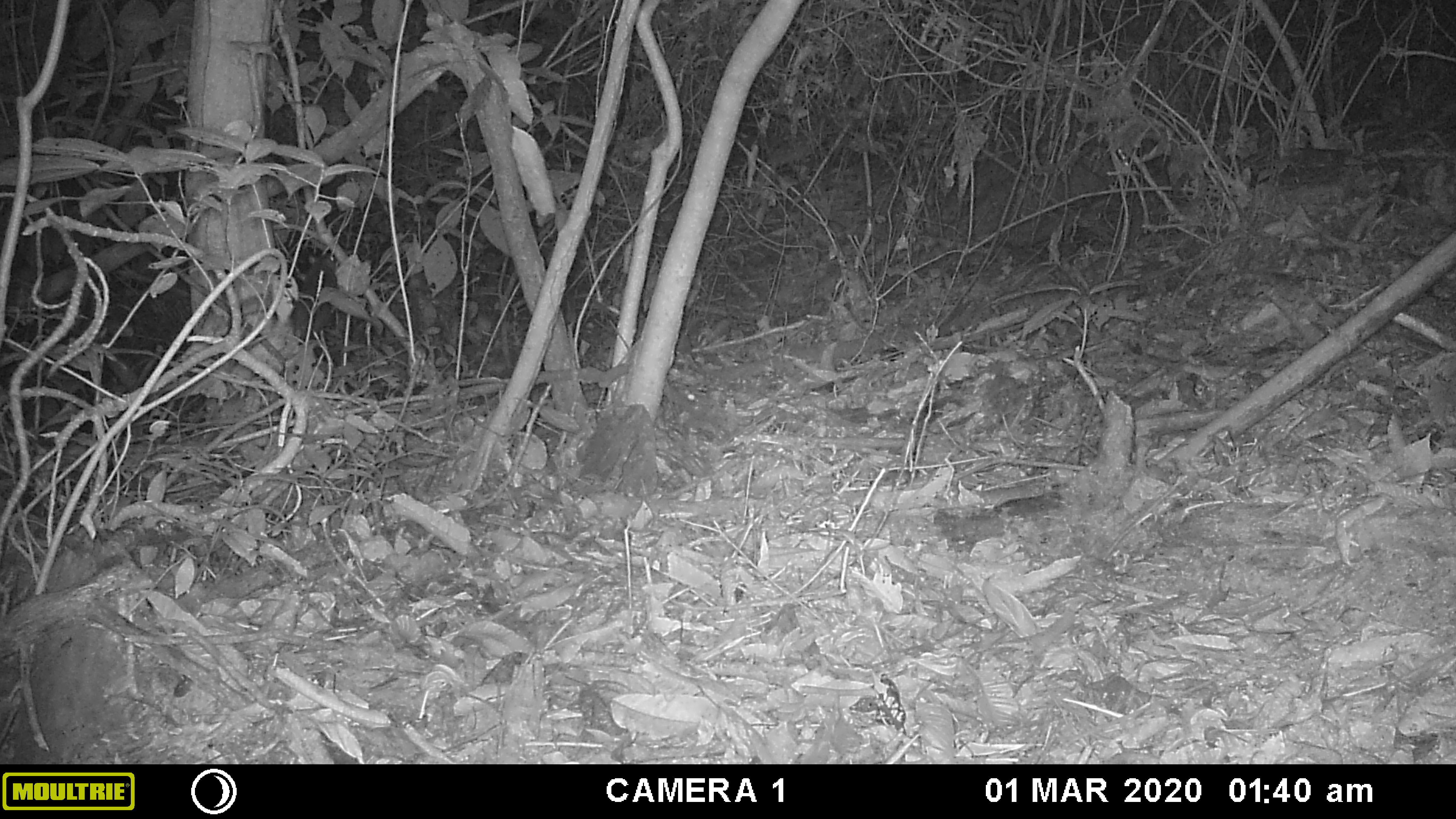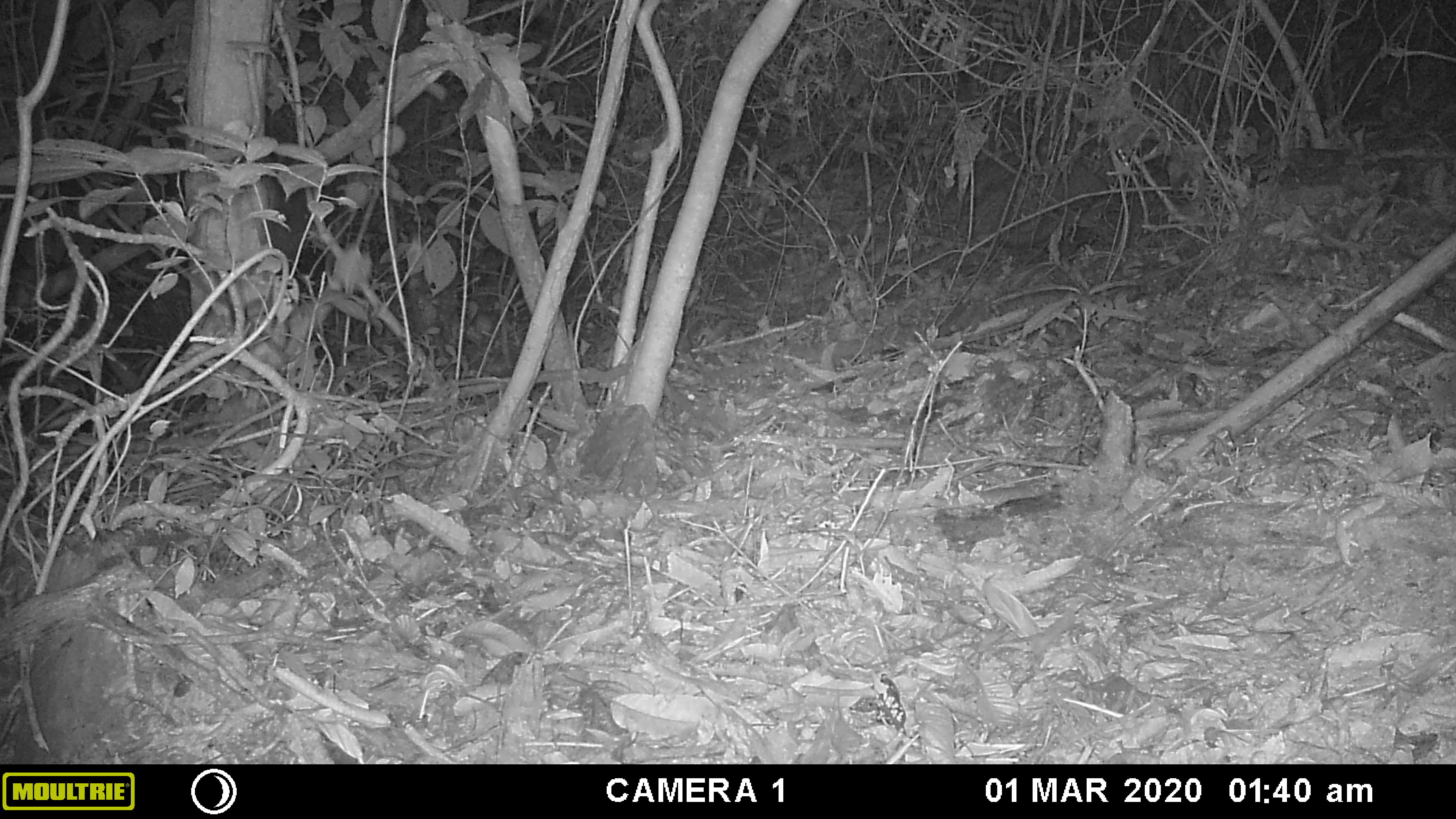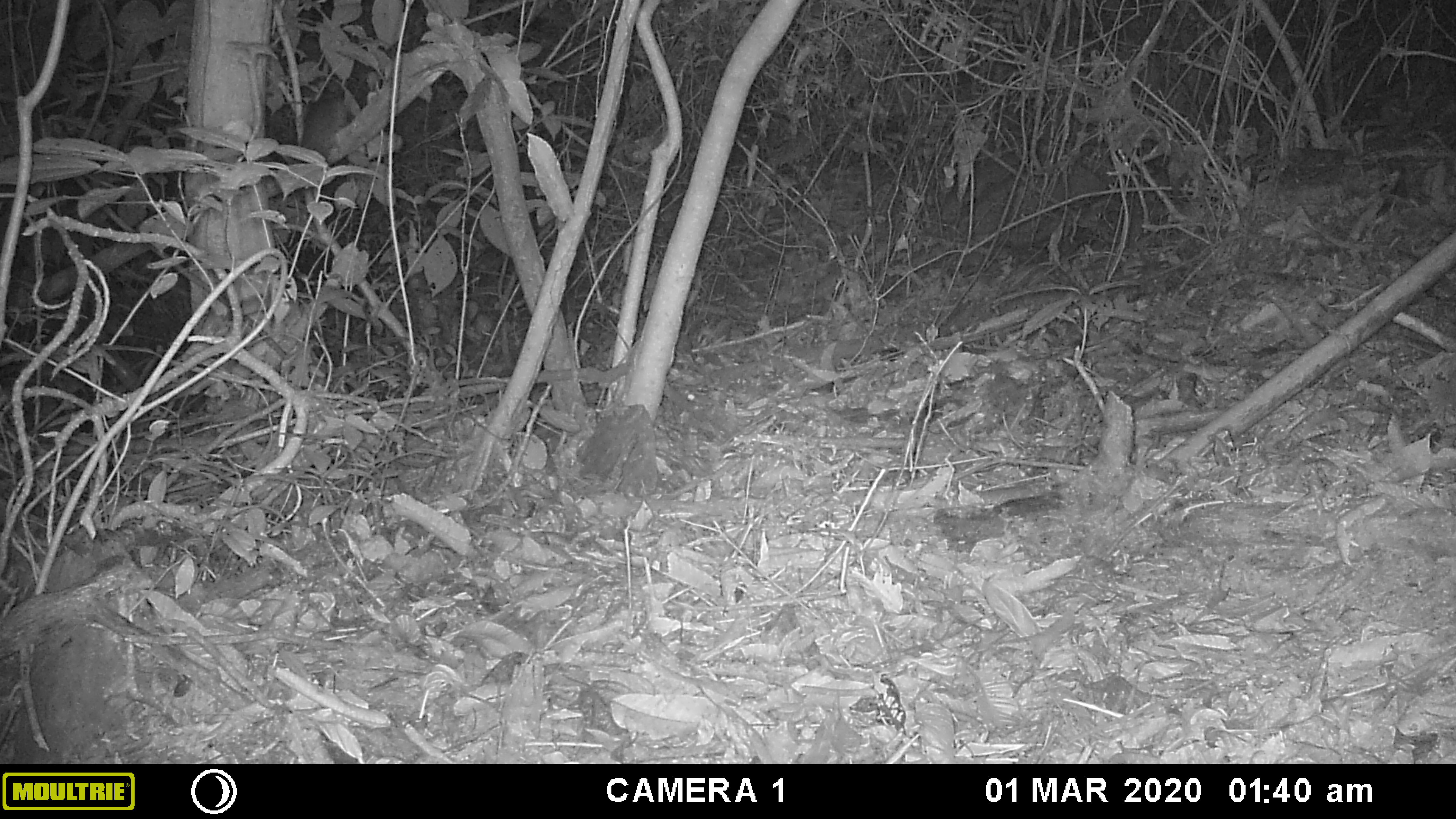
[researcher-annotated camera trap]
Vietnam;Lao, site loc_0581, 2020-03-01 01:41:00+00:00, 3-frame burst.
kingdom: Animalia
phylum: Chordata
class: Mammalia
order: Rodentia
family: Muridae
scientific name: Muridae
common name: old-world mice and rats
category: unidentified murid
Unidentified murid (old-world mice and rats) (Muridae). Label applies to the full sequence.